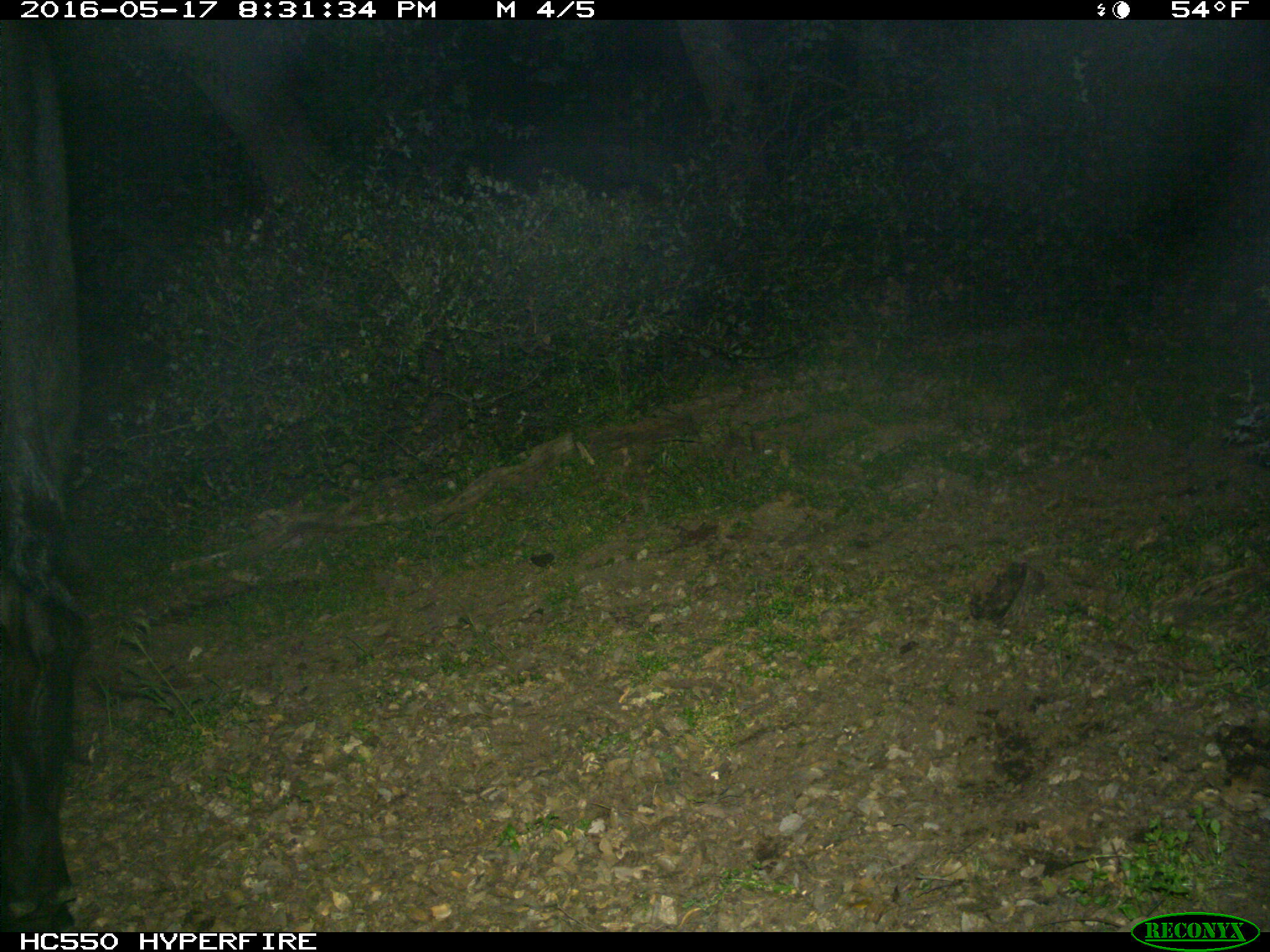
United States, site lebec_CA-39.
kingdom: Animalia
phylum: Chordata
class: Mammalia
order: Artiodactyla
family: Bovidae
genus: Bos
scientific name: Bos taurus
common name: domestic cow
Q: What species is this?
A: Bos taurus (domestic cow).